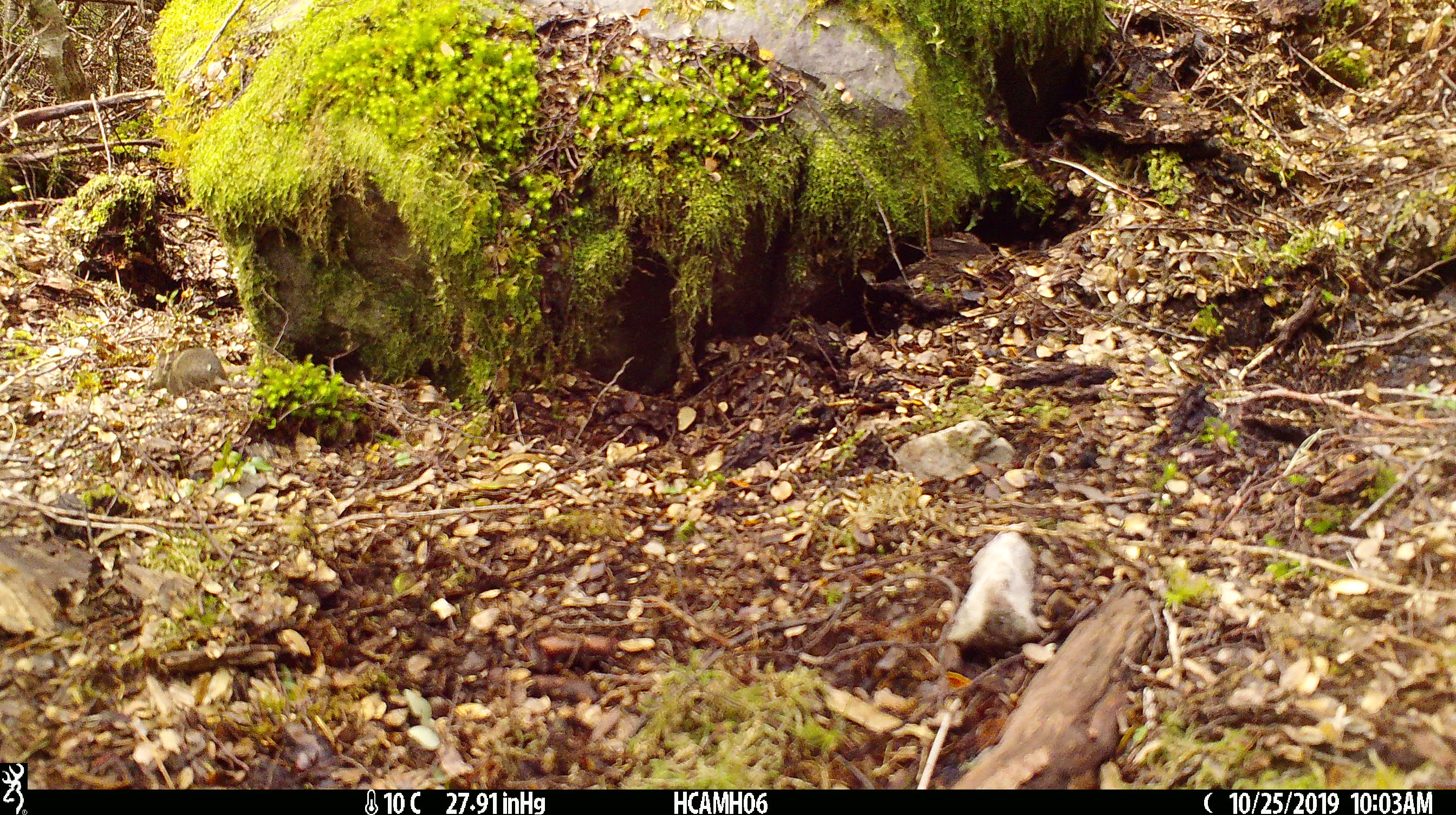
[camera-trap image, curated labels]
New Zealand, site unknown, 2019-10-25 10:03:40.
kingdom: Animalia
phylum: Chordata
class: Mammalia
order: Rodentia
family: Muridae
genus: Mus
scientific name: Mus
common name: mouse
Mouse (Mus).